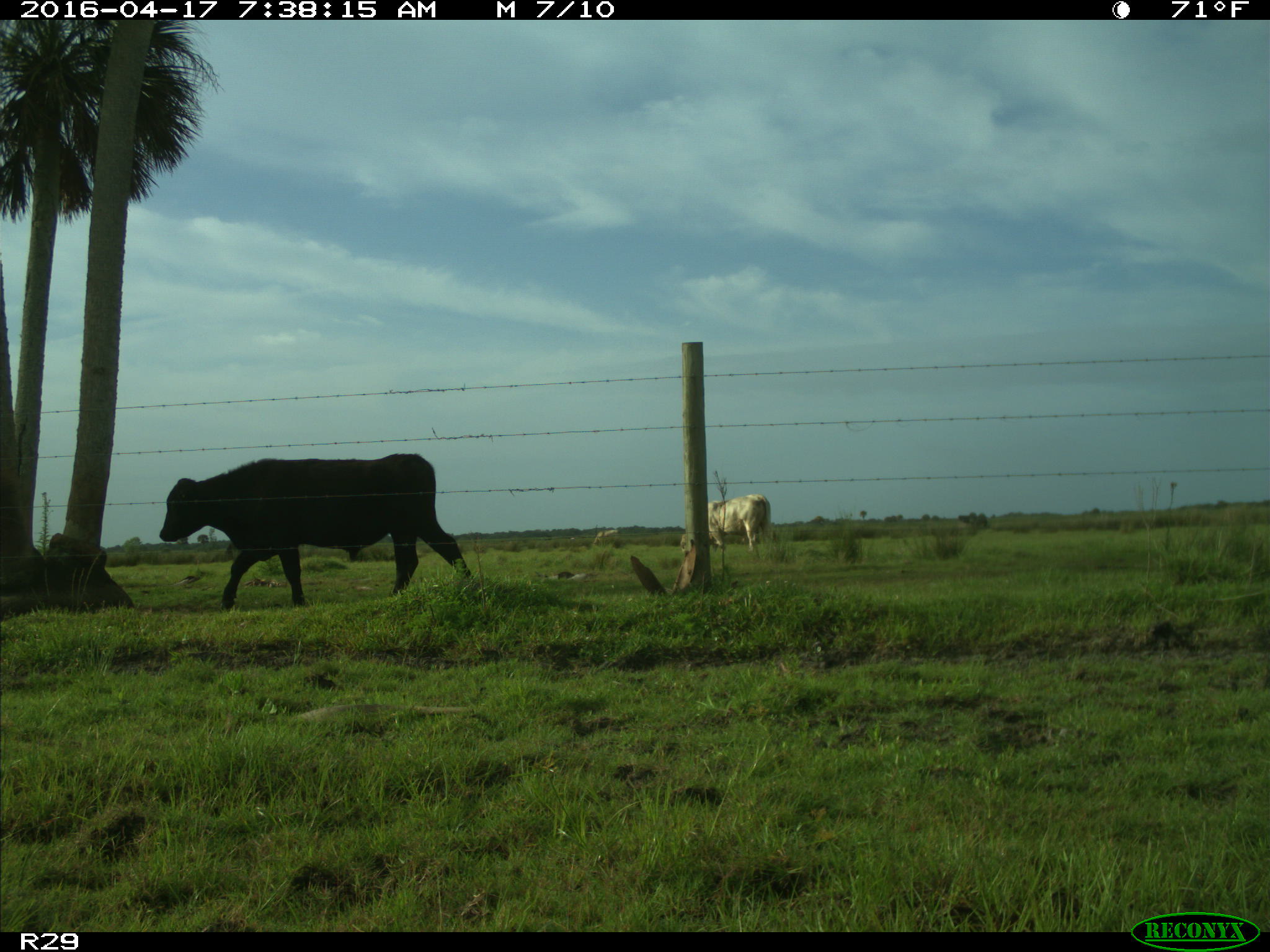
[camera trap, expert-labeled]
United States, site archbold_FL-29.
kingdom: Animalia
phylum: Chordata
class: Mammalia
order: Artiodactyla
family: Bovidae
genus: Bos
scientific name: Bos taurus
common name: domestic cow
Bos taurus (domestic cow).